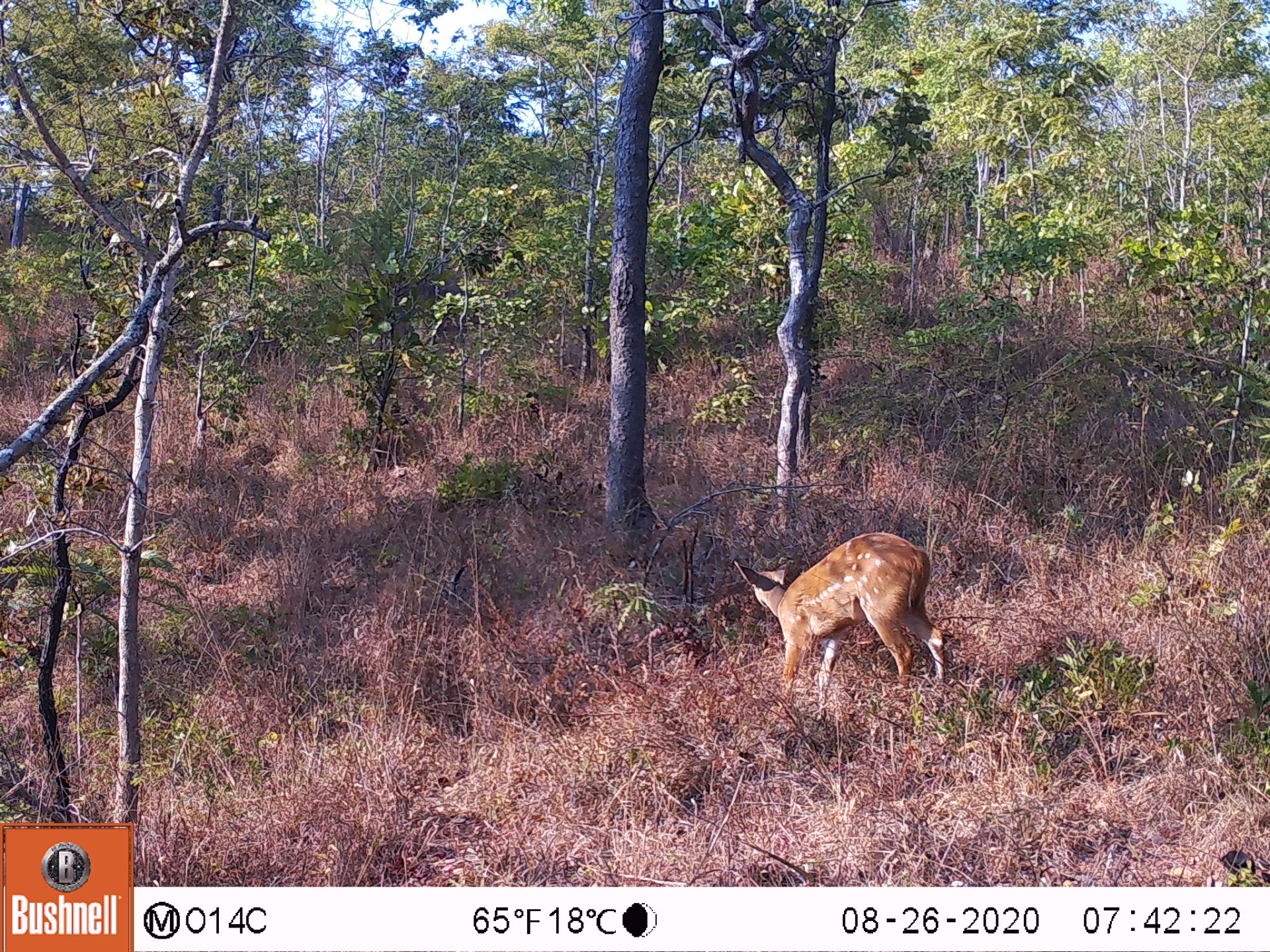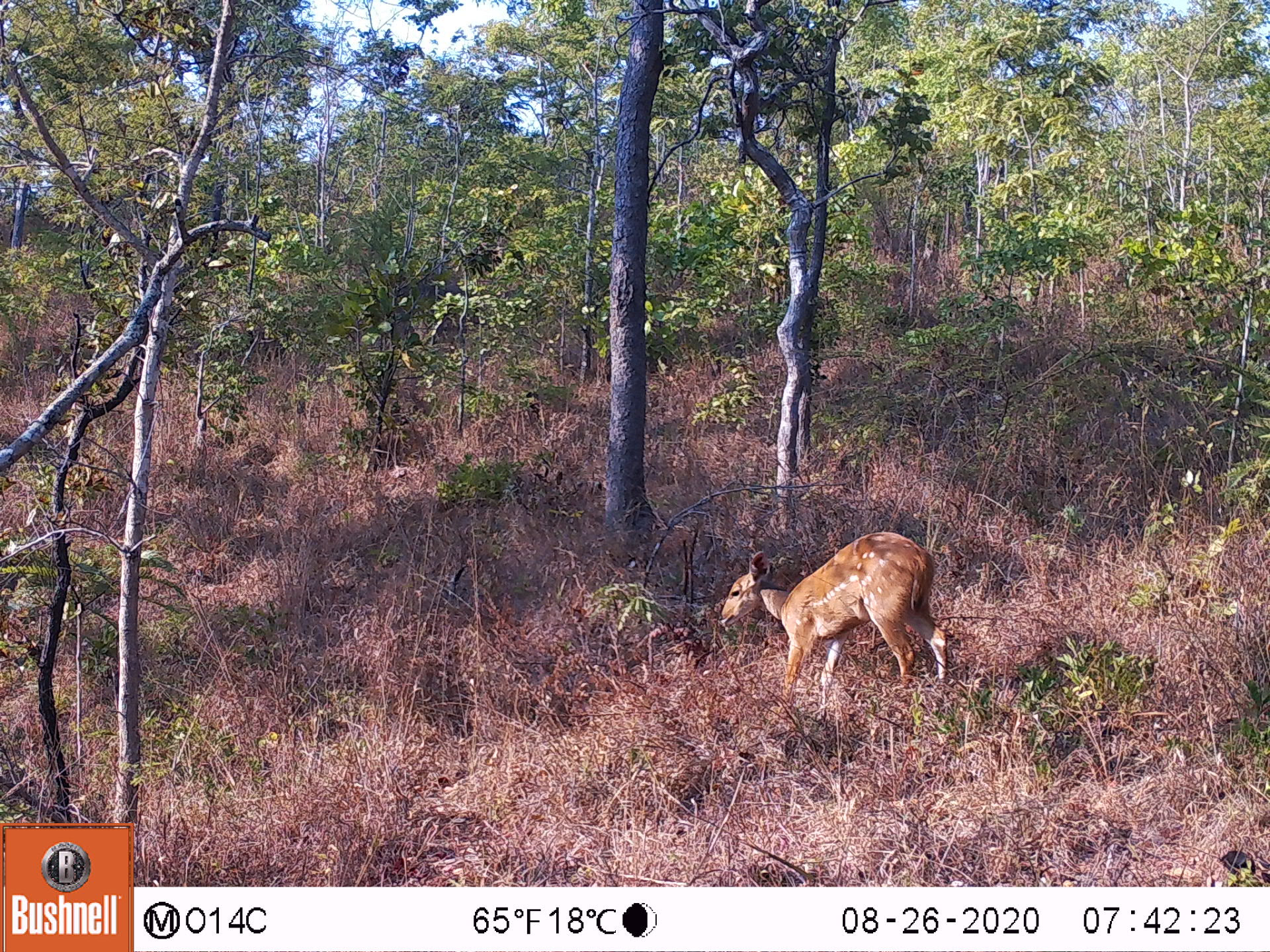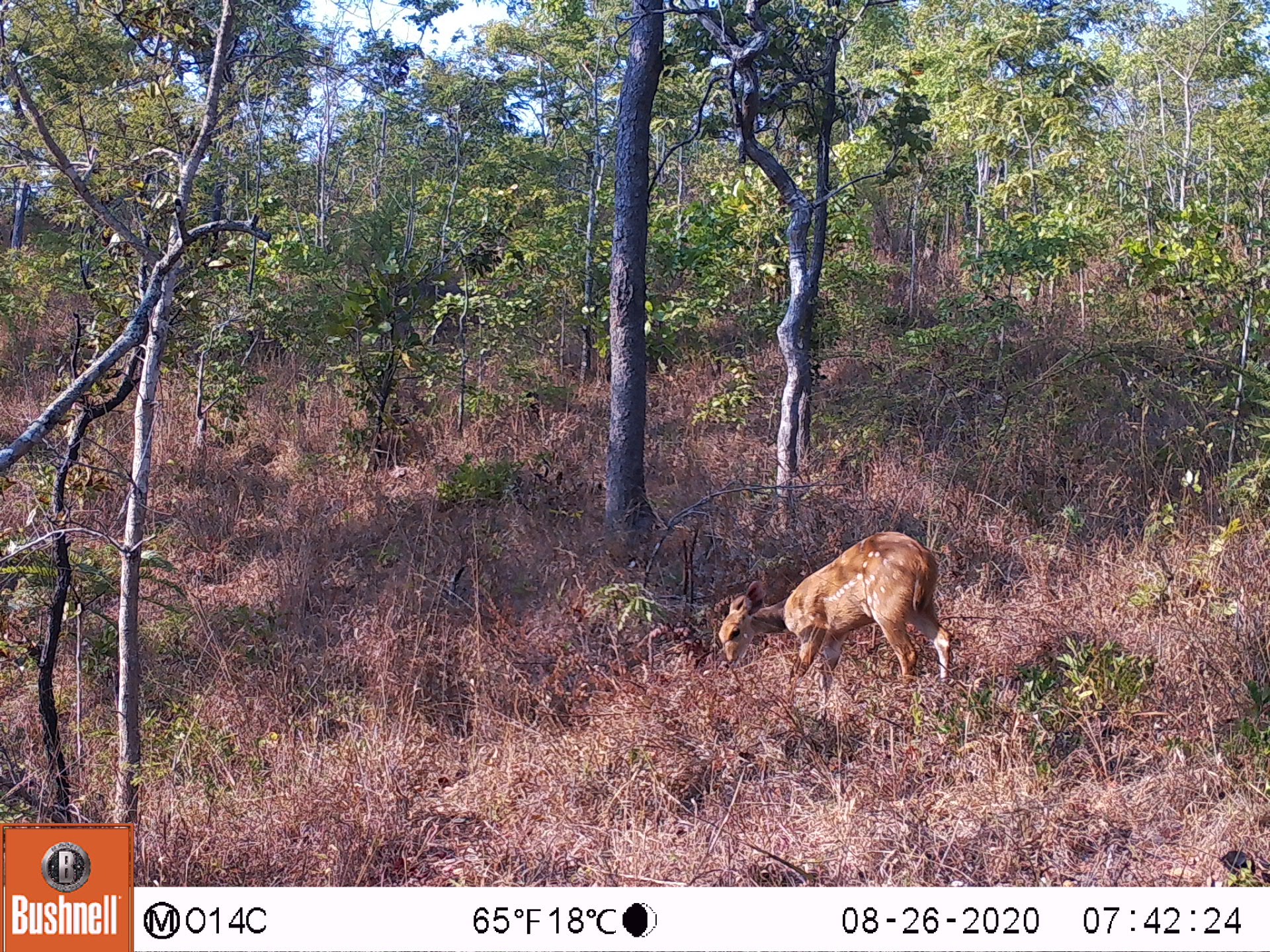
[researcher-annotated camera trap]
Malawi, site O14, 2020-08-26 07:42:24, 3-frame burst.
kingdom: Animalia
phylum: Chordata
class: Mammalia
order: Artiodactyla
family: Bovidae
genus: Tragelaphus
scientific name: Tragelaphus sylvaticus sylvaticus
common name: cape bushbuck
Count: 1.